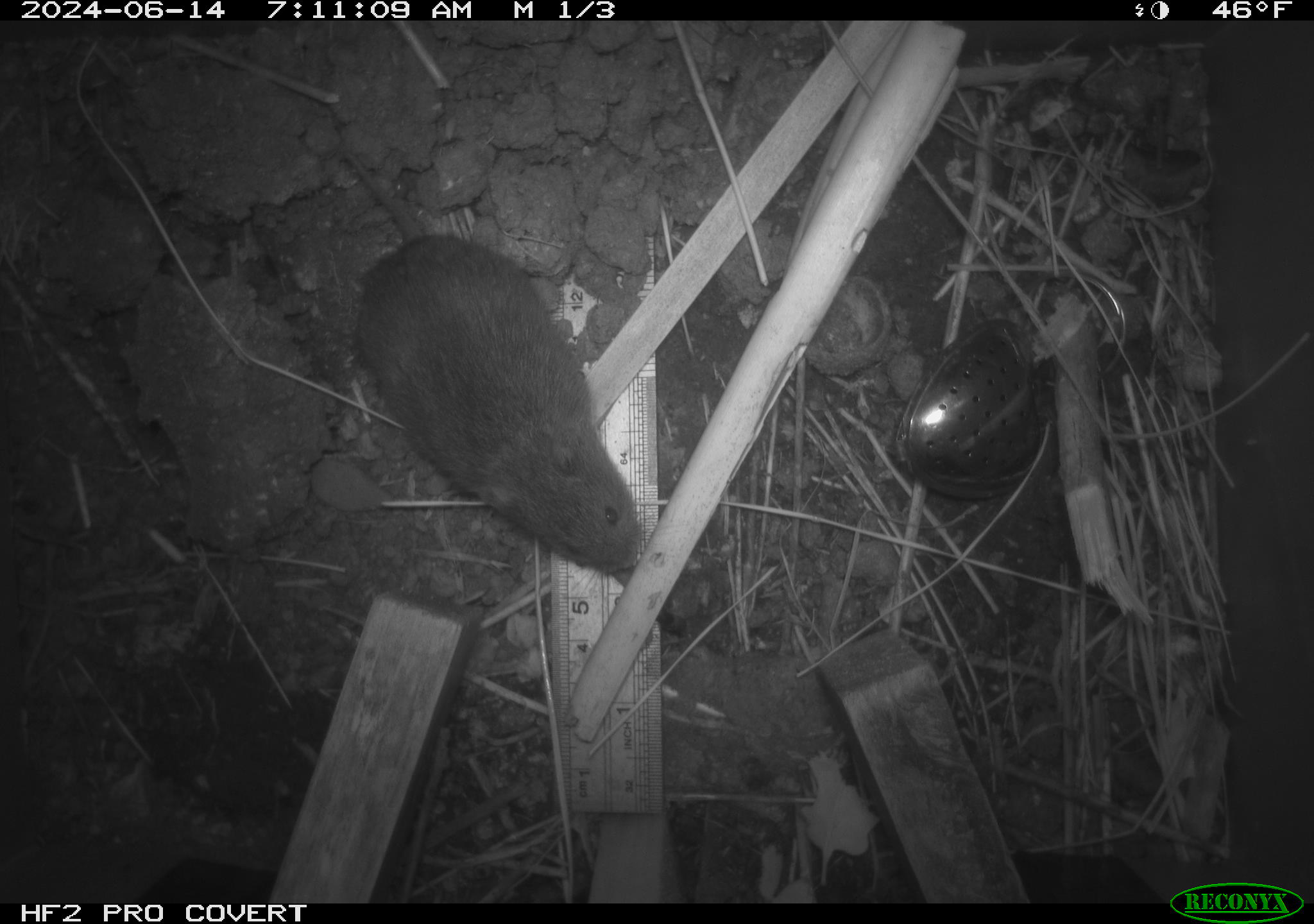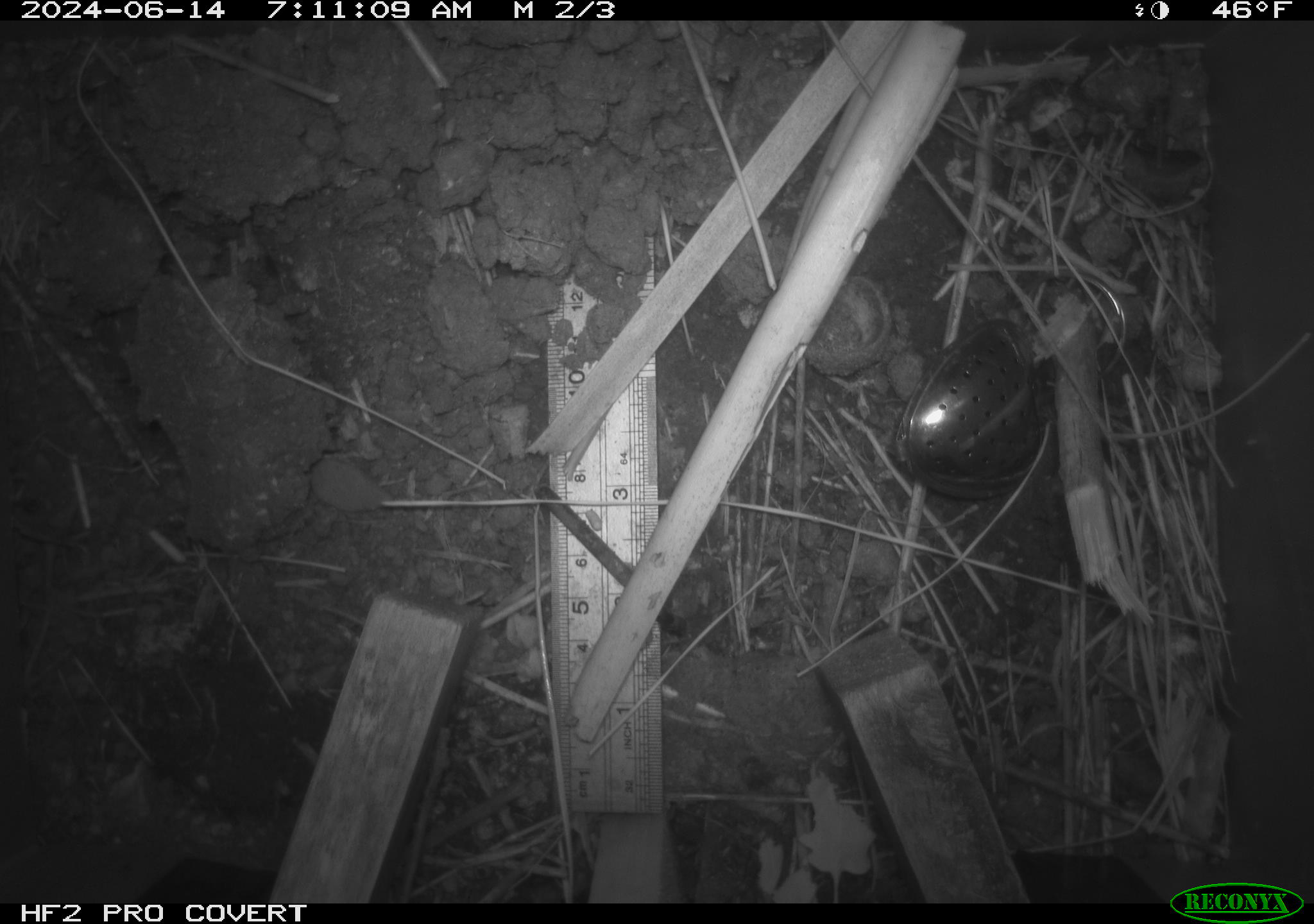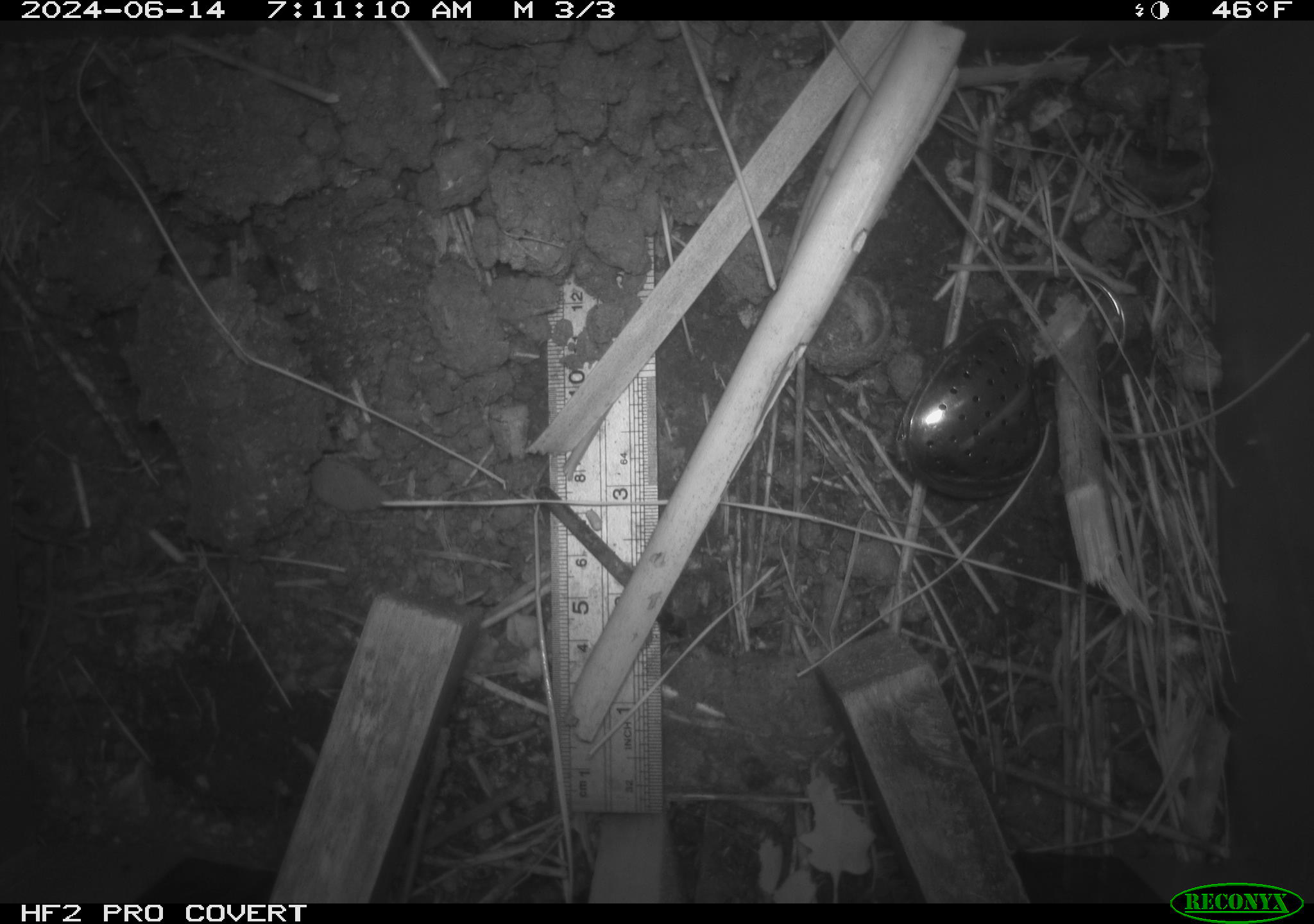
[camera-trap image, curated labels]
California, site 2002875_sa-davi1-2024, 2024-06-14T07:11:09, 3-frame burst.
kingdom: Animalia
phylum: Chordata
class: Mammalia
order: Rodentia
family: Cricetidae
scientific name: Arvicolinae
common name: voles, lemmings, and muskrats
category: arvicolinae subfamily